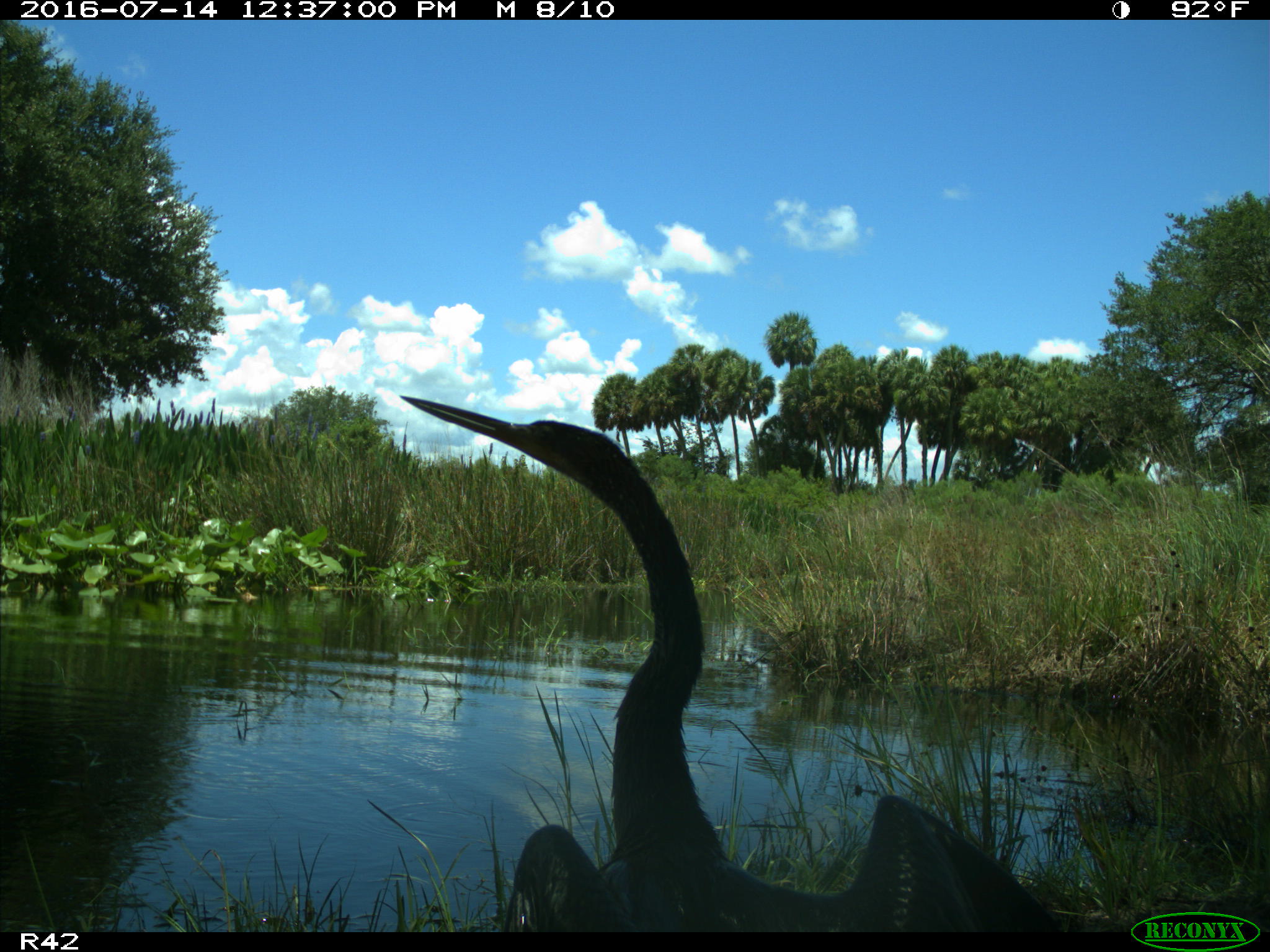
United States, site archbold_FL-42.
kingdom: Animalia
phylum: Chordata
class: Aves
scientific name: Aves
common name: birds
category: unidentified bird